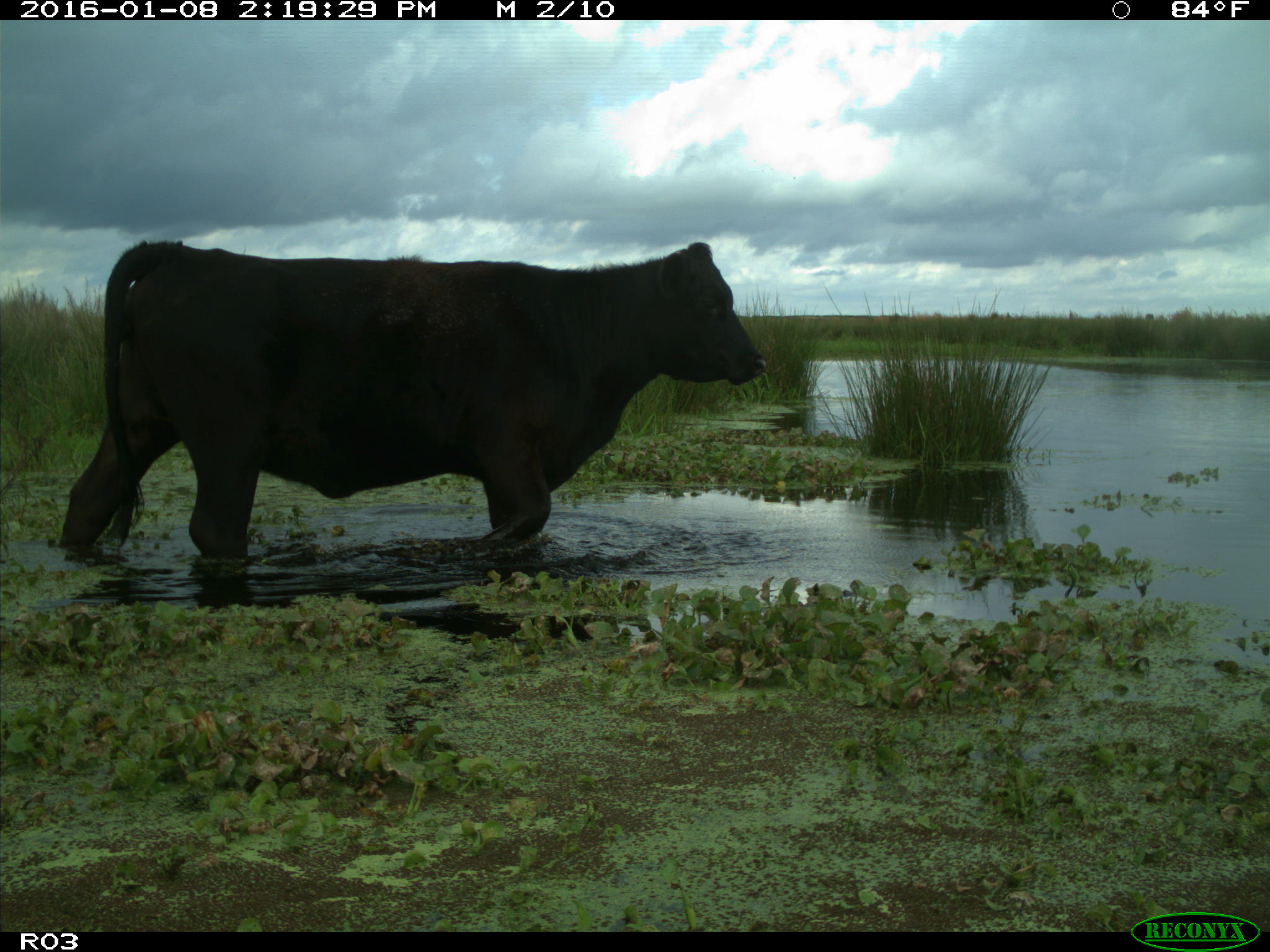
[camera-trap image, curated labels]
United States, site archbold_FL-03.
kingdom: Animalia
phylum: Chordata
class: Mammalia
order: Artiodactyla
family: Bovidae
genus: Bos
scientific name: Bos taurus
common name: domestic cow